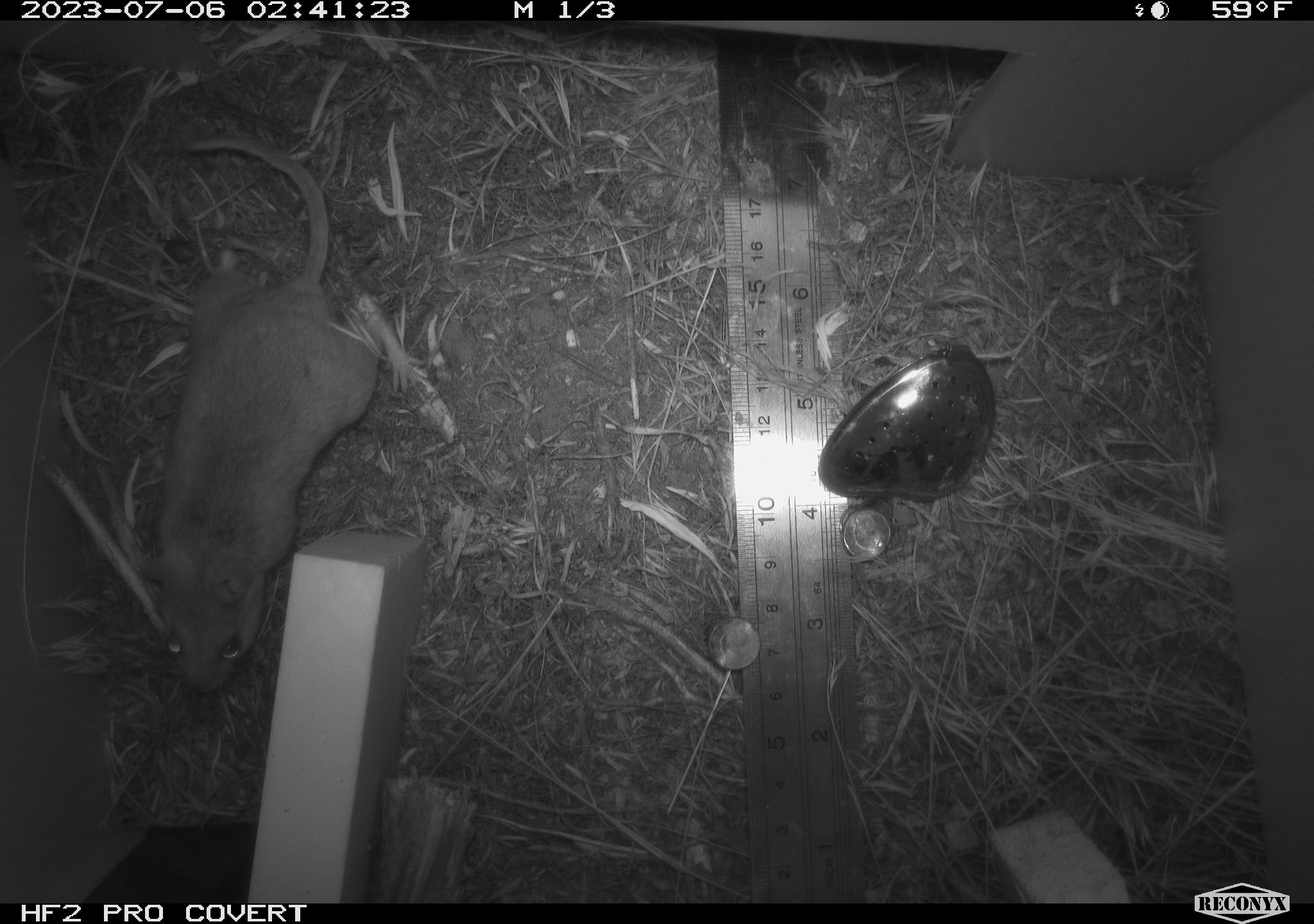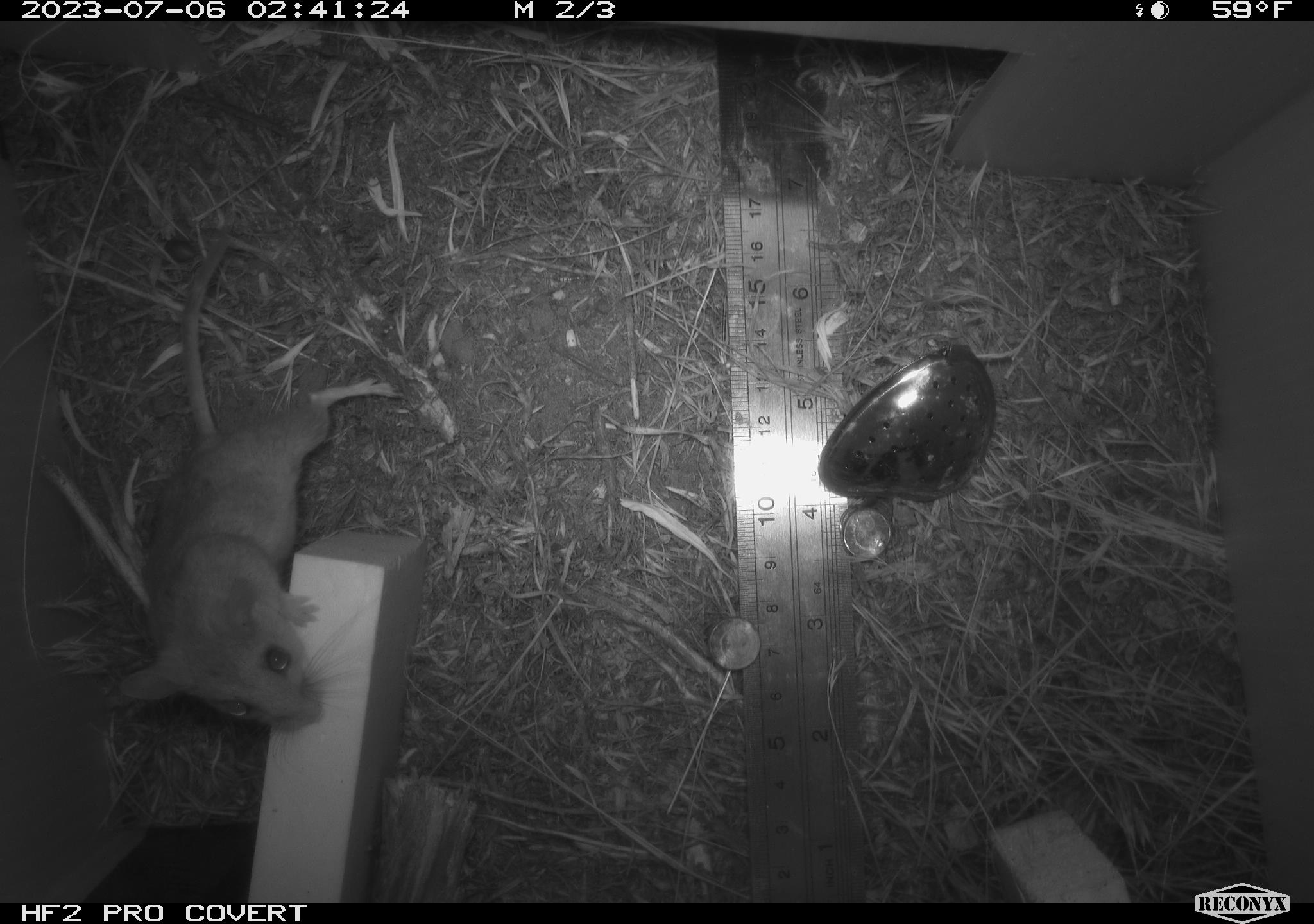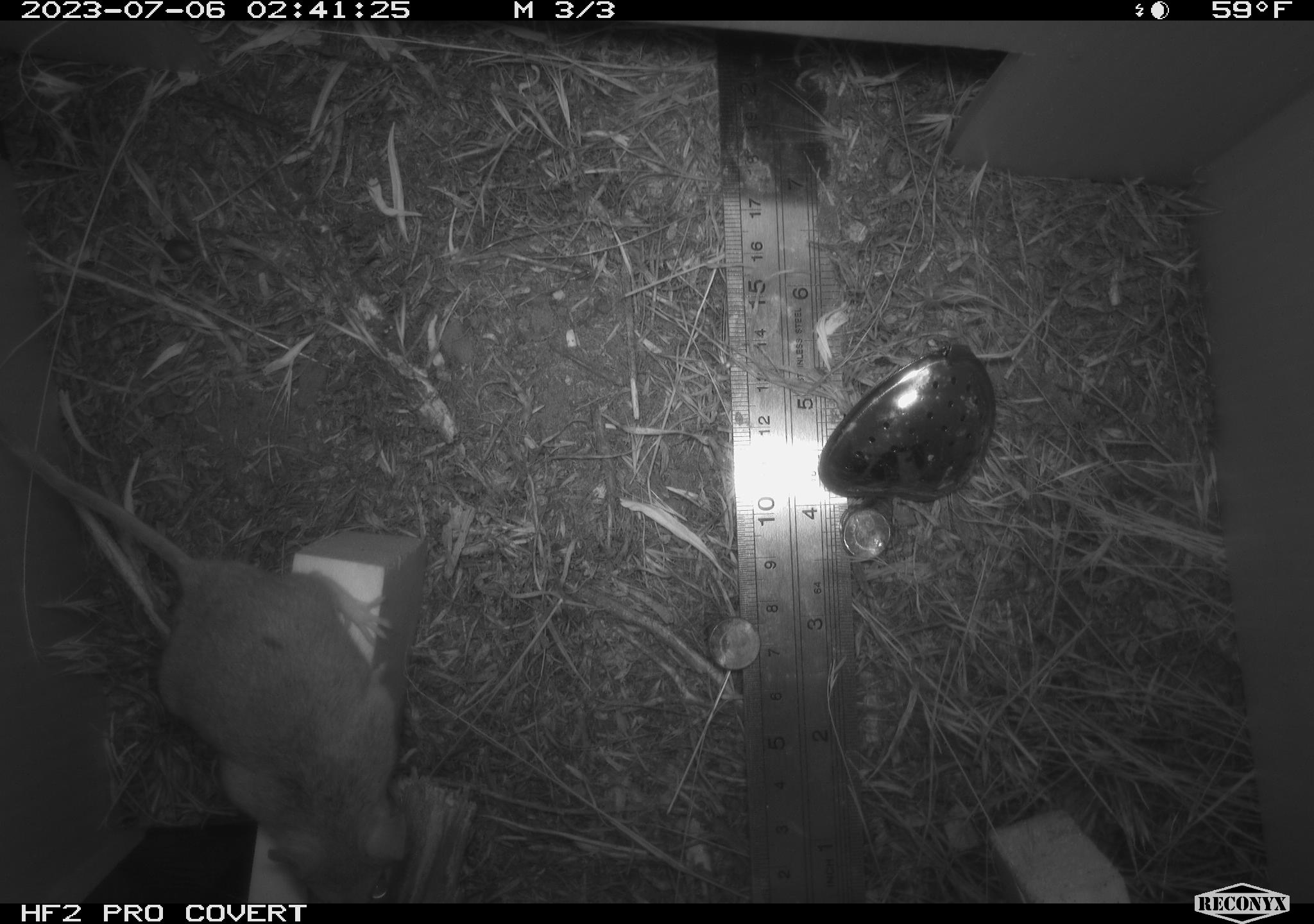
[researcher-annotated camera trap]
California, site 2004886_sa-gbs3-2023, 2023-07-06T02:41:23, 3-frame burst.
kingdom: Animalia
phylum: Chordata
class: Mammalia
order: Rodentia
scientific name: Rodentia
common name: mouse species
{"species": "mouse species (Rodentia)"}